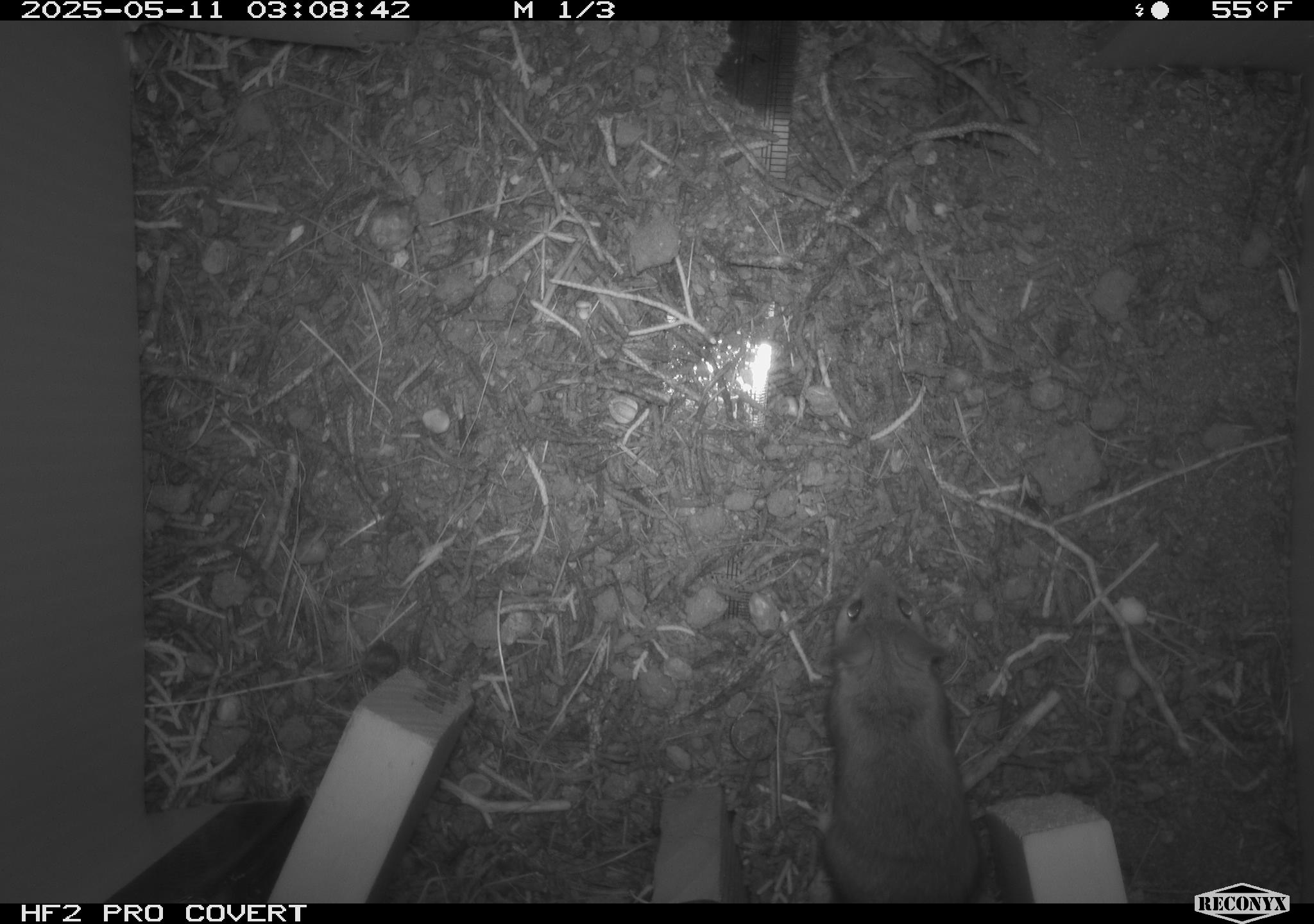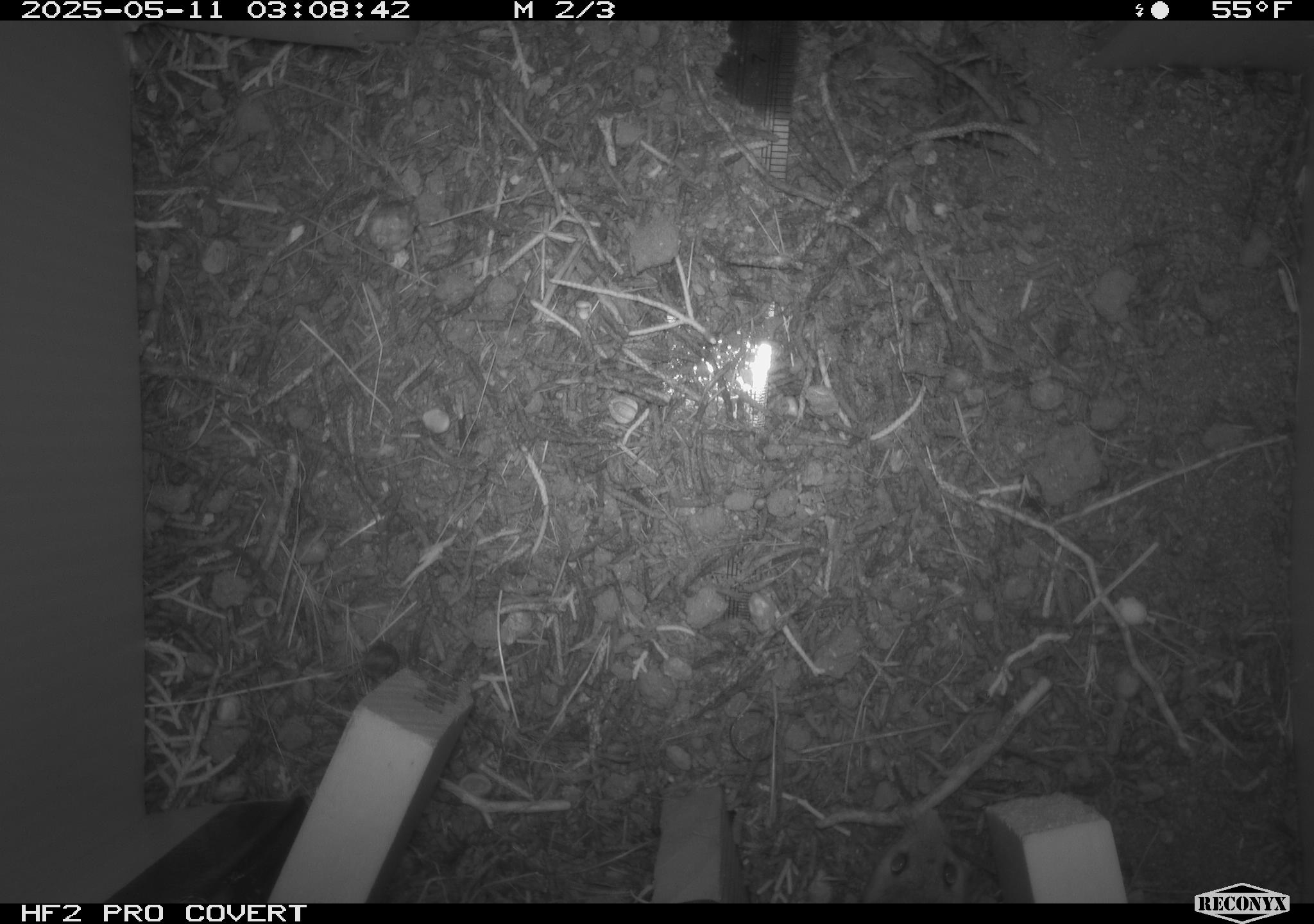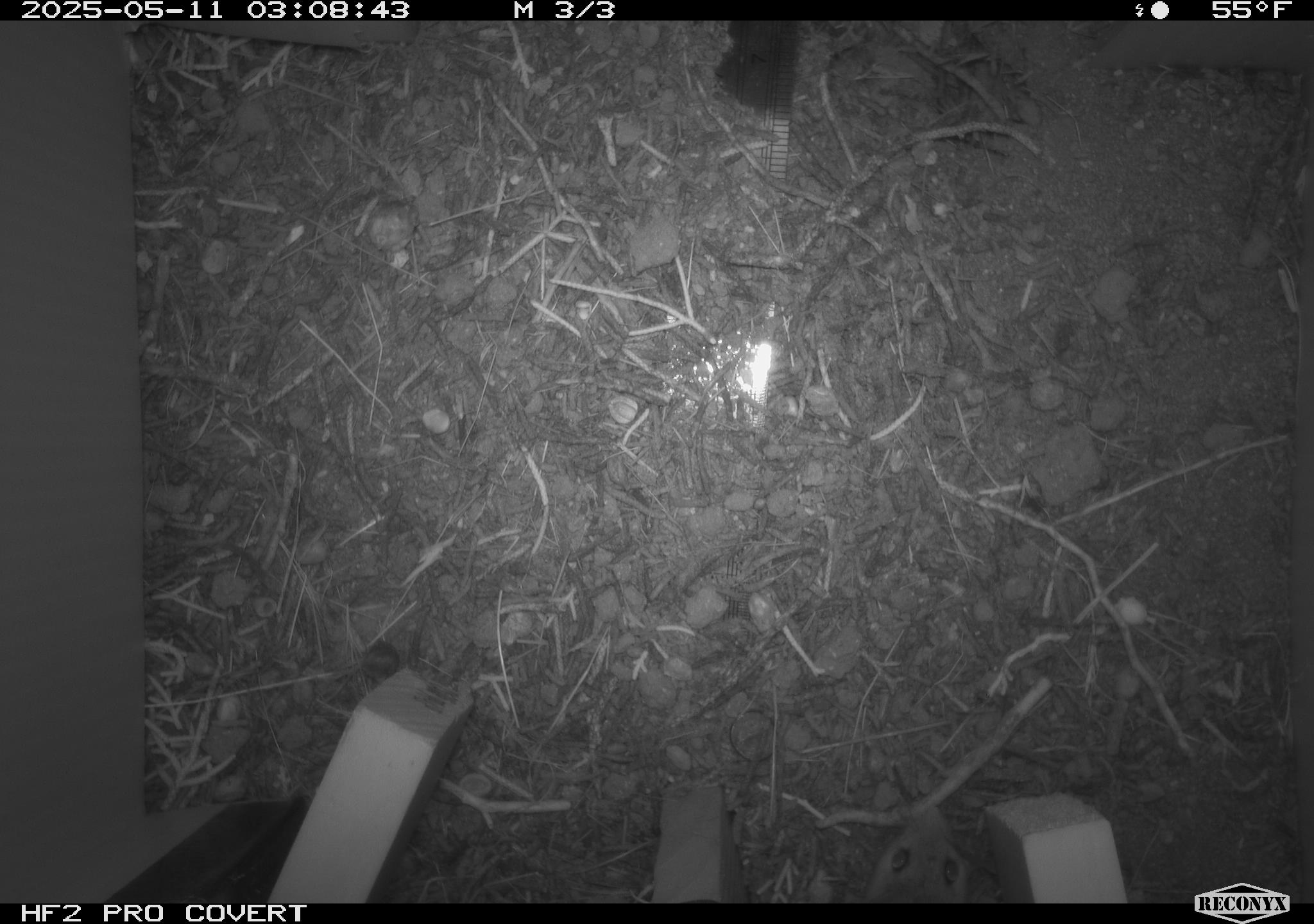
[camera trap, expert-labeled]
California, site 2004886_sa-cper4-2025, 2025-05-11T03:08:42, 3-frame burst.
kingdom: Animalia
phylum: Chordata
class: Mammalia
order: Rodentia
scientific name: Rodentia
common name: rodent